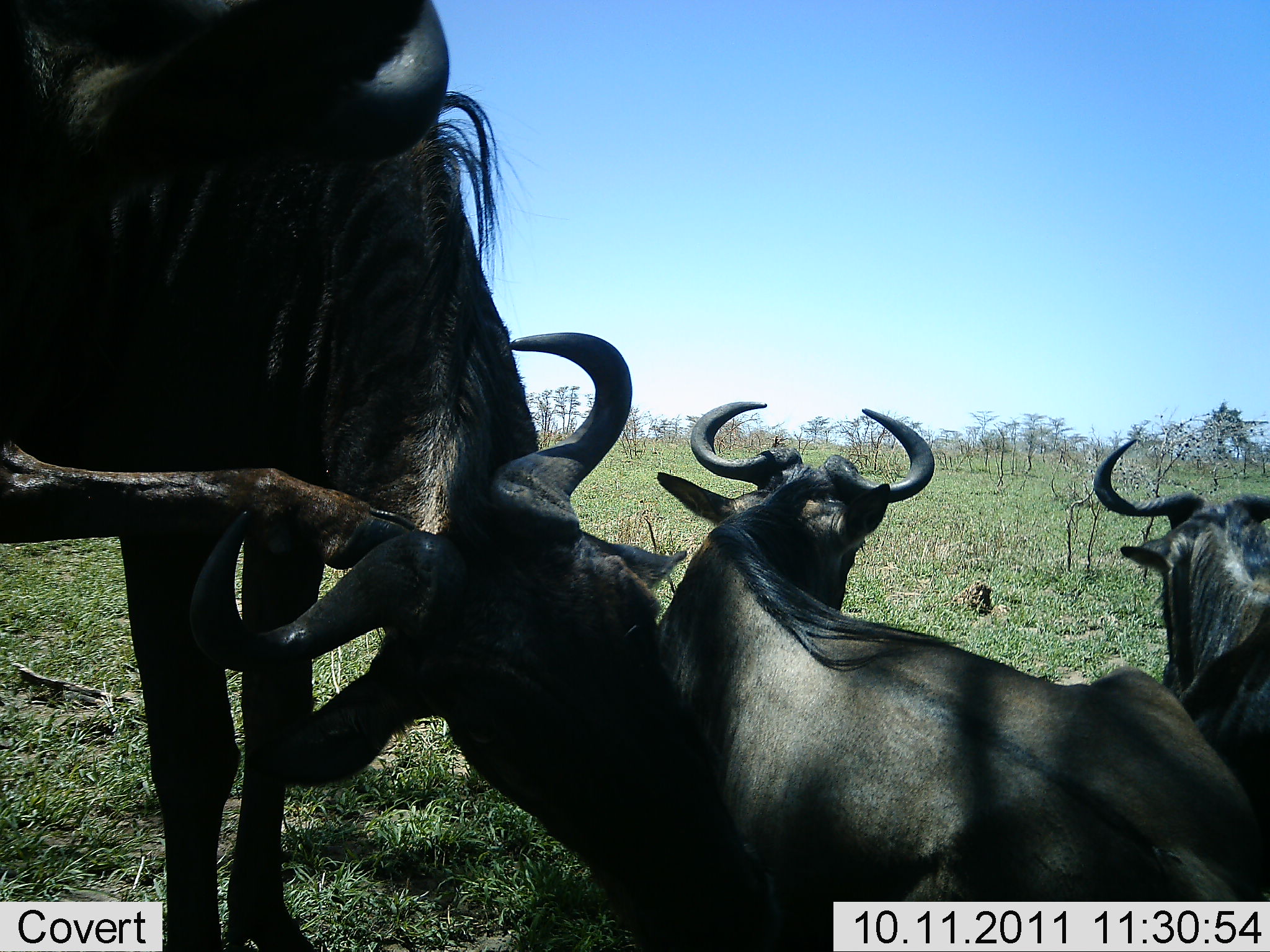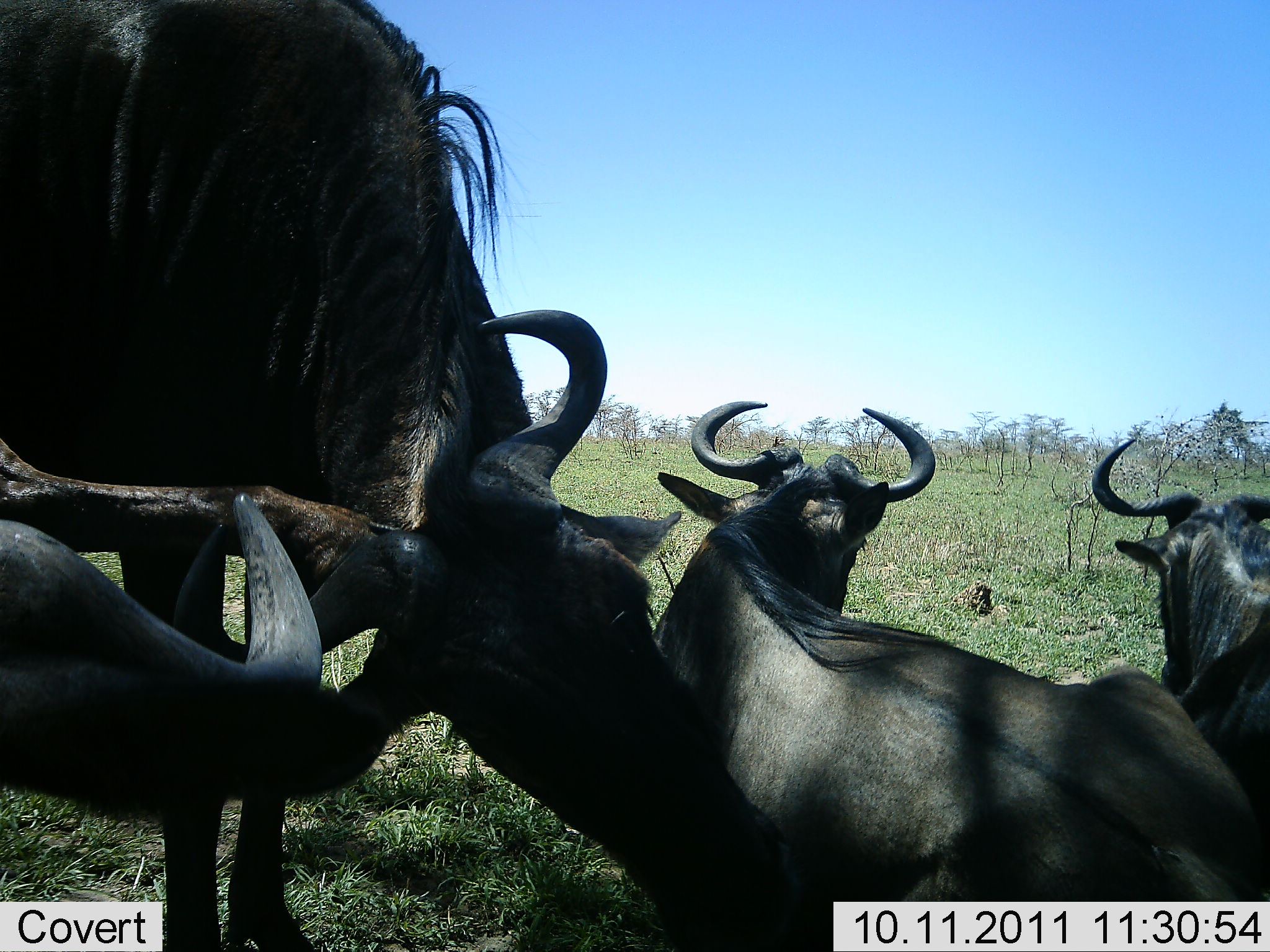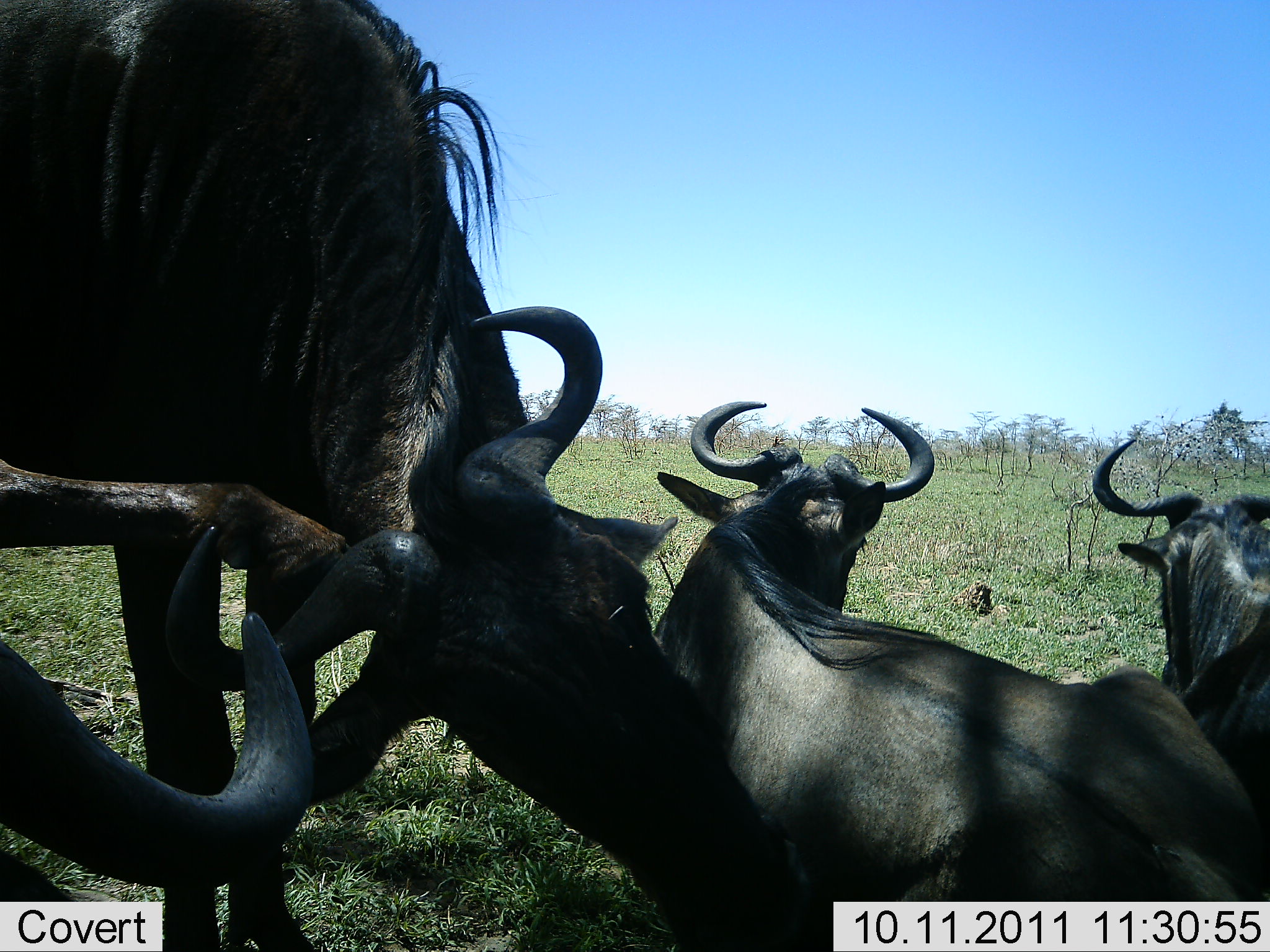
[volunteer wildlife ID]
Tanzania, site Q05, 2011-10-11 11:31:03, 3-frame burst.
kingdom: Animalia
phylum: Chordata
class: Mammalia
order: Artiodactyla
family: Bovidae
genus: Connochaetes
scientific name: Connochaetes taurinus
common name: blue wildebeest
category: wildebeest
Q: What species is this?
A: Wildebeest (blue wildebeest) (Connochaetes taurinus).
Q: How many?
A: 4.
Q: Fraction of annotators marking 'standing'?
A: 73%.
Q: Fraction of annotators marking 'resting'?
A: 82%.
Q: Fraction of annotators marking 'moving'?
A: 9%.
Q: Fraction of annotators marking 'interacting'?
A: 27%.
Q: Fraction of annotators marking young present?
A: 9%.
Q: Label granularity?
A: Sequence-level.